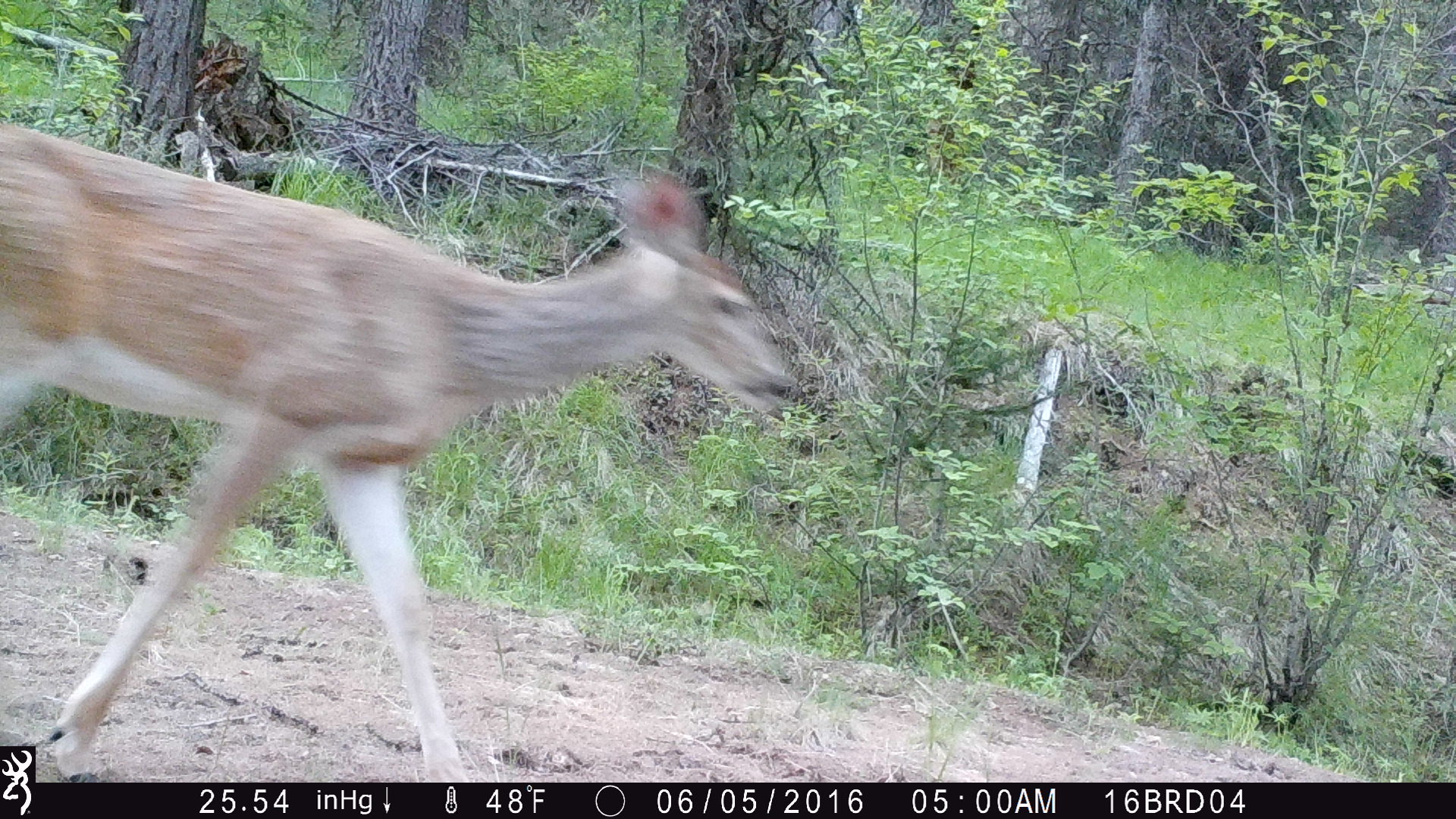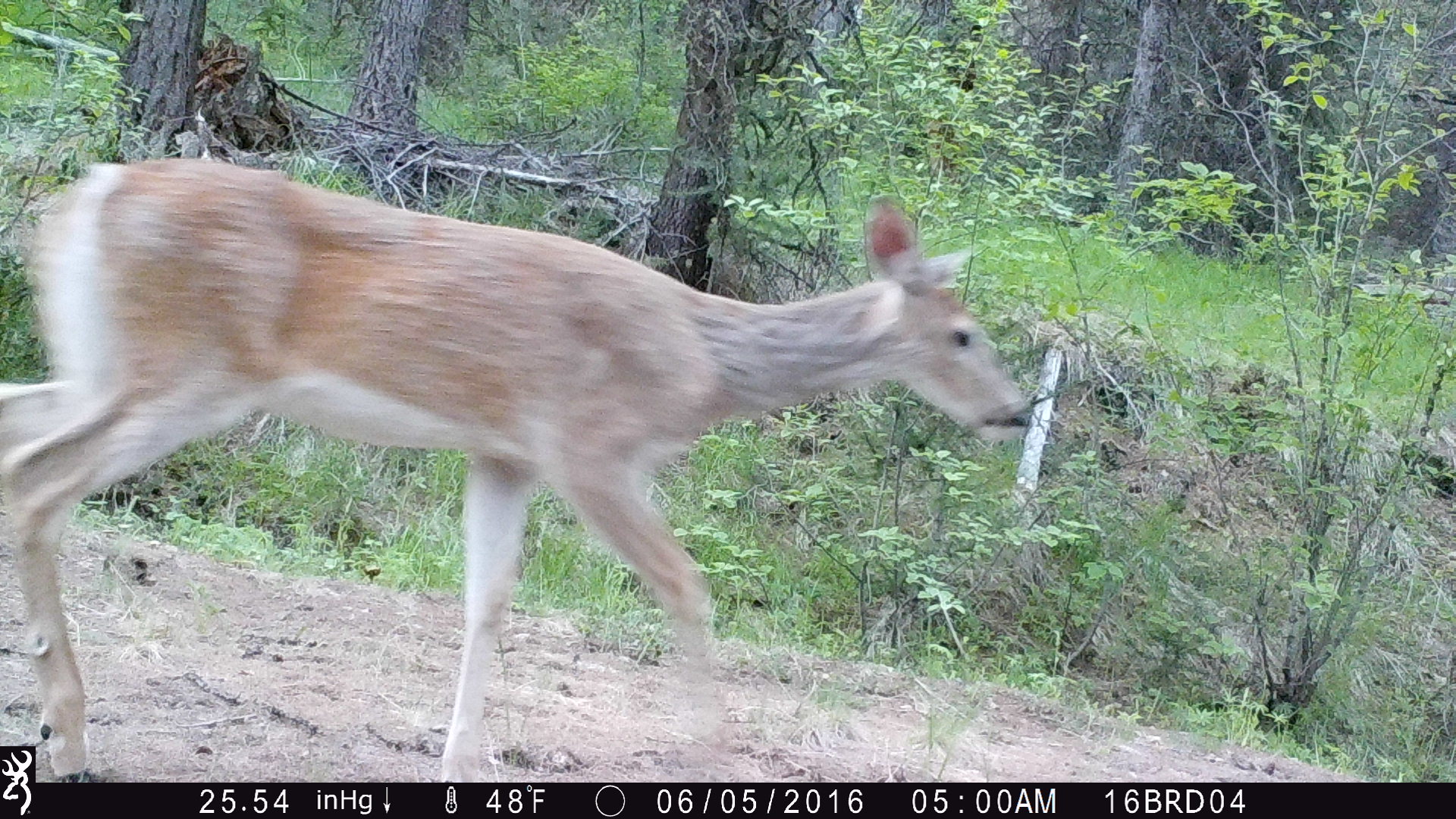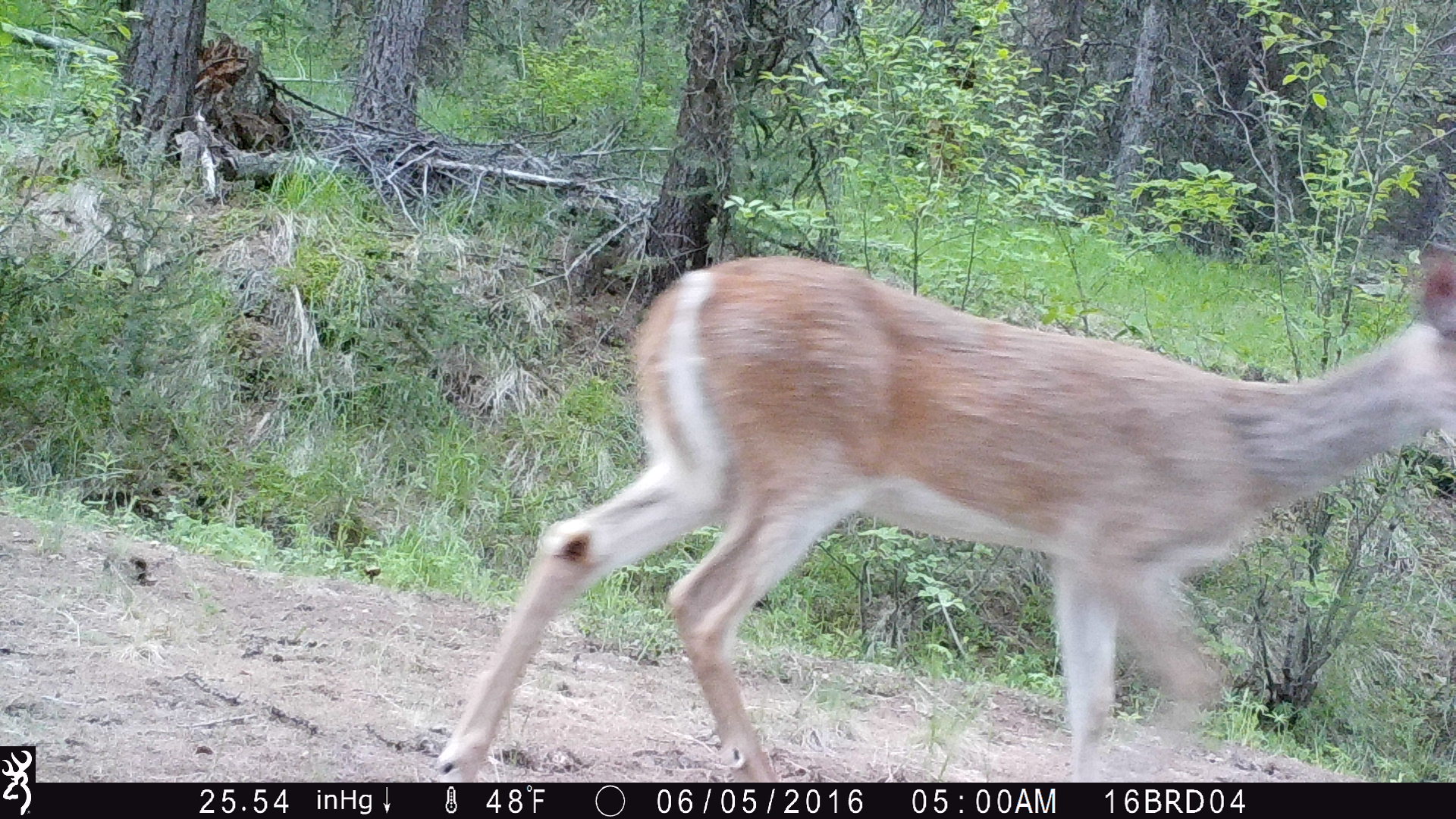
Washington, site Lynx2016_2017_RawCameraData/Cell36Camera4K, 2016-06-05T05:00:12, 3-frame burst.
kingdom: Animalia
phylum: Chordata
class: Mammalia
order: Artiodactyla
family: Cervidae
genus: Odocoileus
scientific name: Odocoileus virginianus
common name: white-tailed deer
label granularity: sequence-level